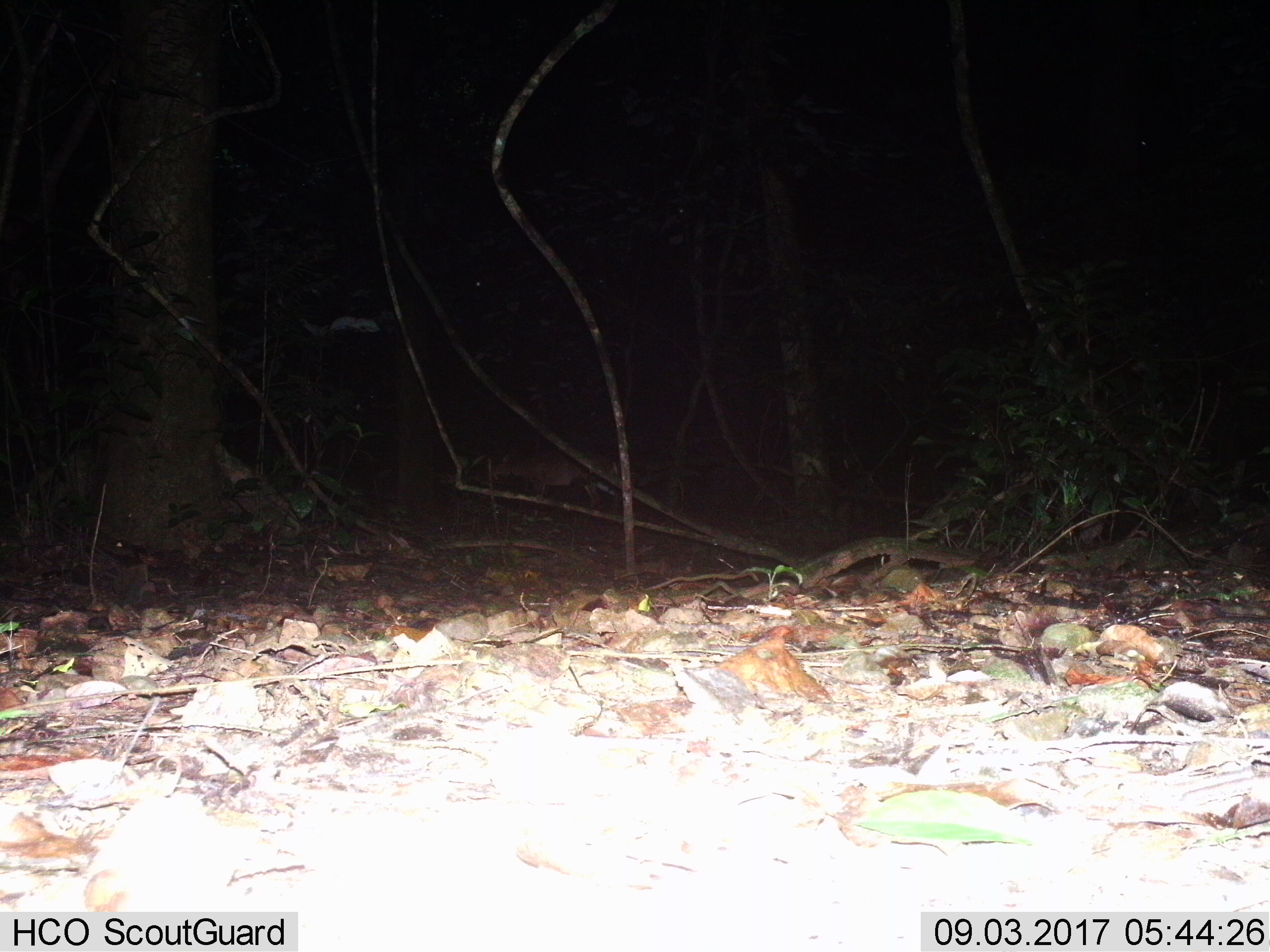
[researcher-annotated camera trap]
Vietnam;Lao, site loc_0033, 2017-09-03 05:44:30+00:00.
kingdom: Animalia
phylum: Chordata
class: Mammalia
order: Artiodactyla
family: Cervidae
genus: Muntiacus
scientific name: Muntiacus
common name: muntjacs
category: unidentified muntjac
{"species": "unidentified muntjac (muntjacs) (Muntiacus)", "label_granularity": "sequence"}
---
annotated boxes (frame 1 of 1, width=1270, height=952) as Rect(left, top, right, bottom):
unidentified muntjac: Rect(493, 448, 617, 516)